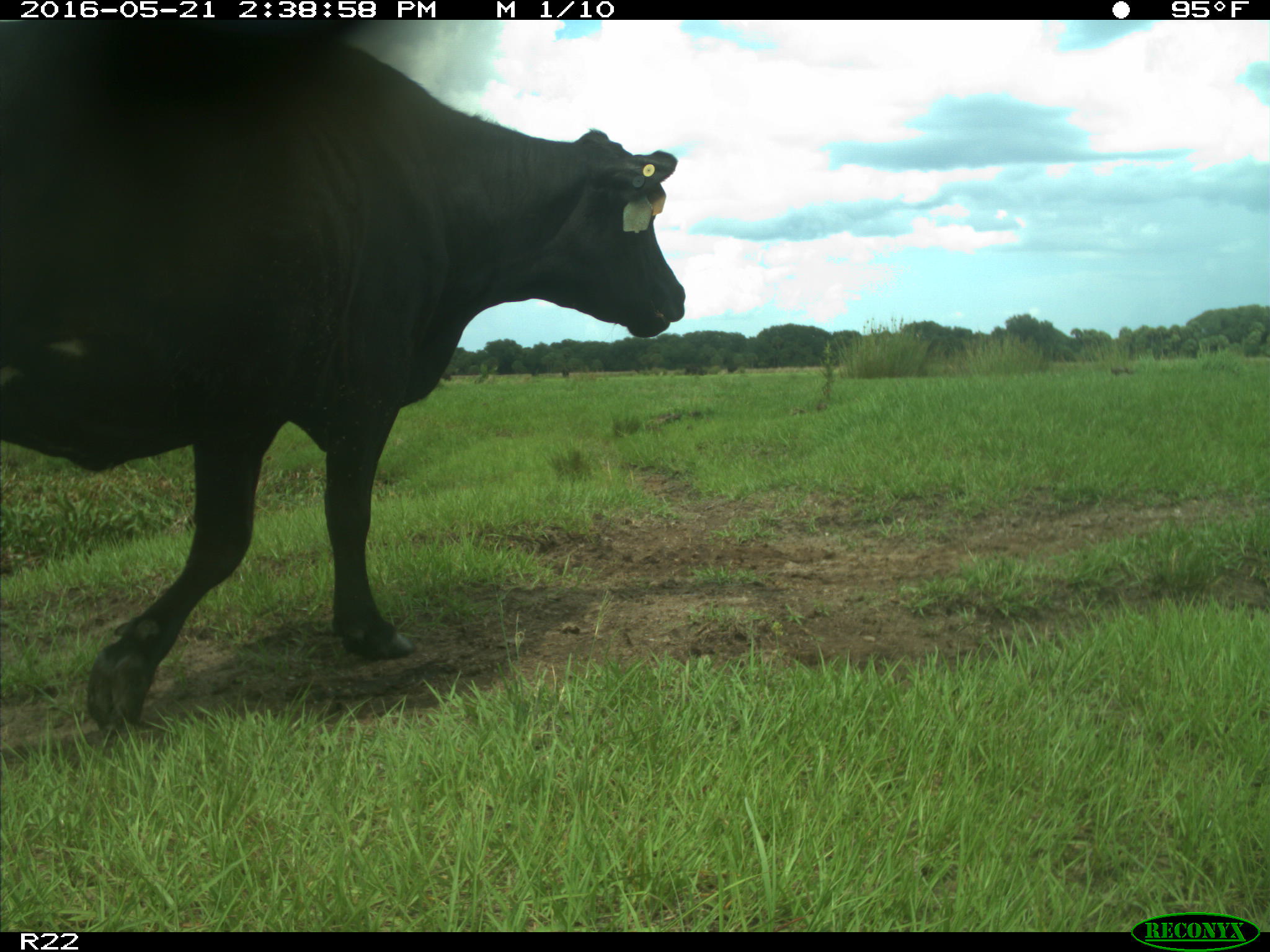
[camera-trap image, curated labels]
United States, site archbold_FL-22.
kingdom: Animalia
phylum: Chordata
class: Mammalia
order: Artiodactyla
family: Bovidae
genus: Bos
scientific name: Bos taurus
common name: domestic cow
Bos taurus (domestic cow).